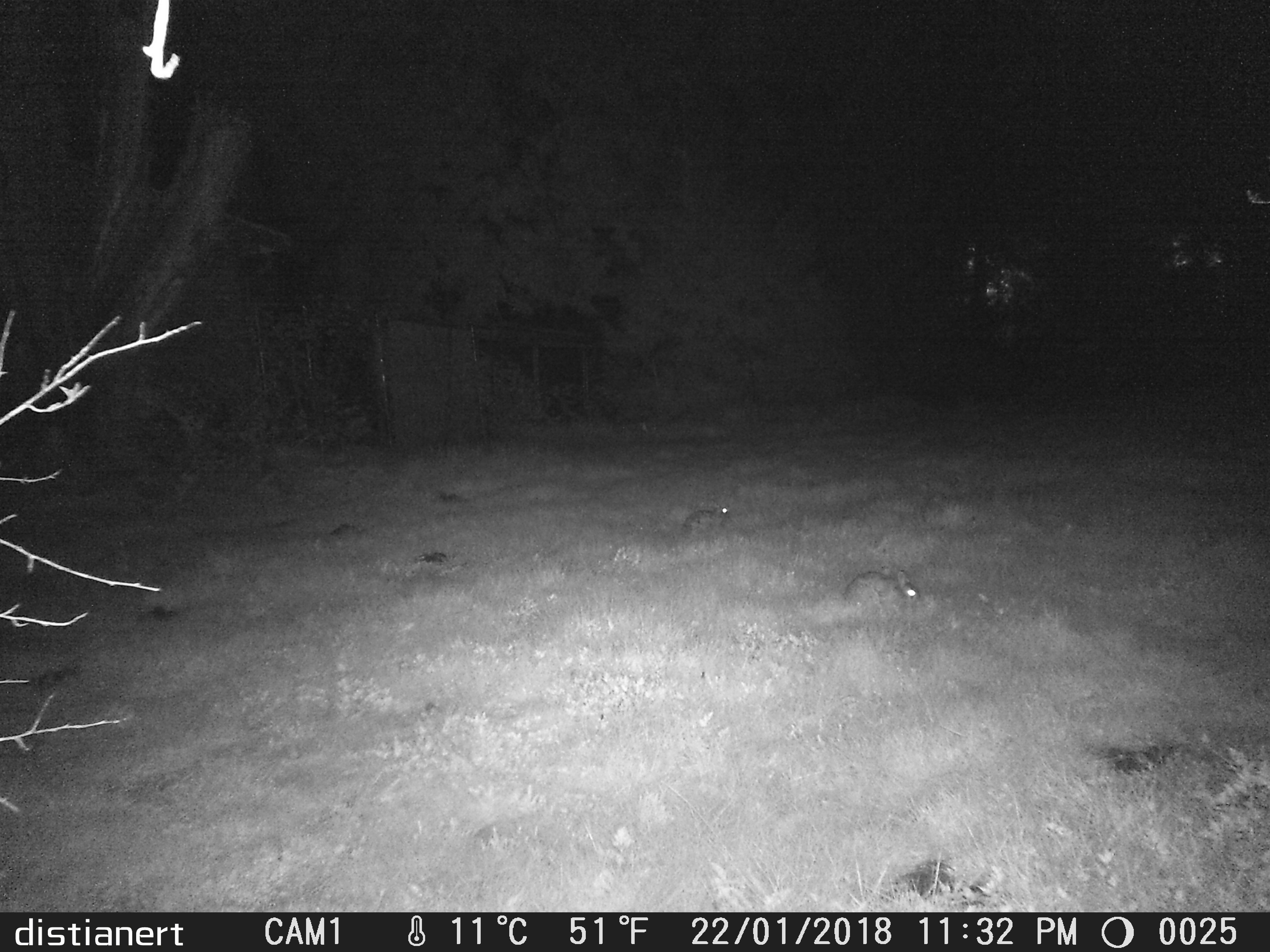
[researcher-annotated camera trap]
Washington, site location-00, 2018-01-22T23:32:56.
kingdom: Animalia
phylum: Chordata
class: Mammalia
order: Lagomorpha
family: Leporidae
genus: Sylvilagus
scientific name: Sylvilagus floridanus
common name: eastern cottontail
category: rabbit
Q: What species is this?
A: Rabbit (eastern cottontail) (Sylvilagus floridanus).